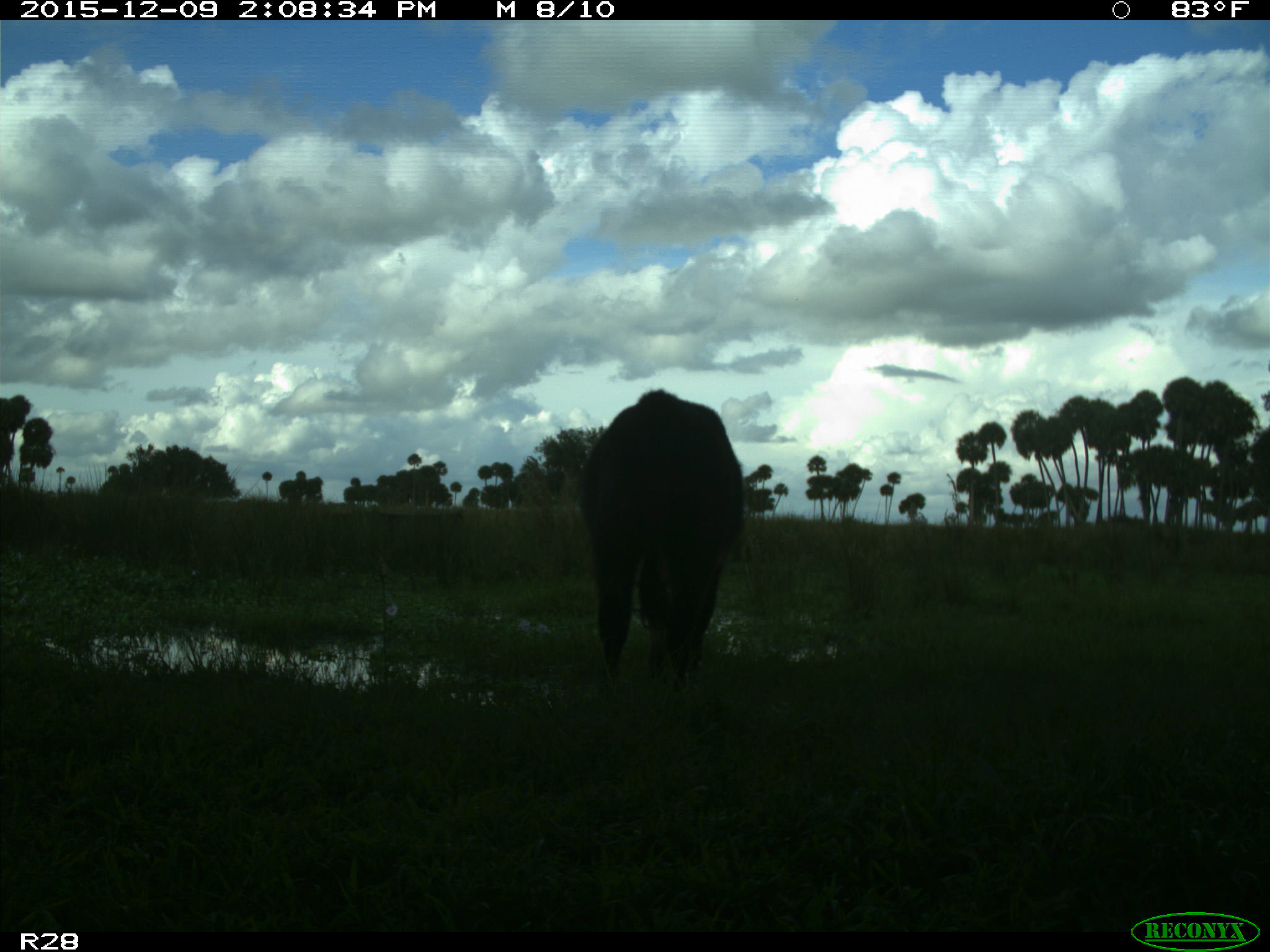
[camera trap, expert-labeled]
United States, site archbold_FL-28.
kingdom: Animalia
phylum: Chordata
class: Mammalia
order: Artiodactyla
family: Bovidae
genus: Bos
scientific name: Bos taurus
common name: domestic cow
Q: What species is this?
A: Bos taurus (domestic cow).